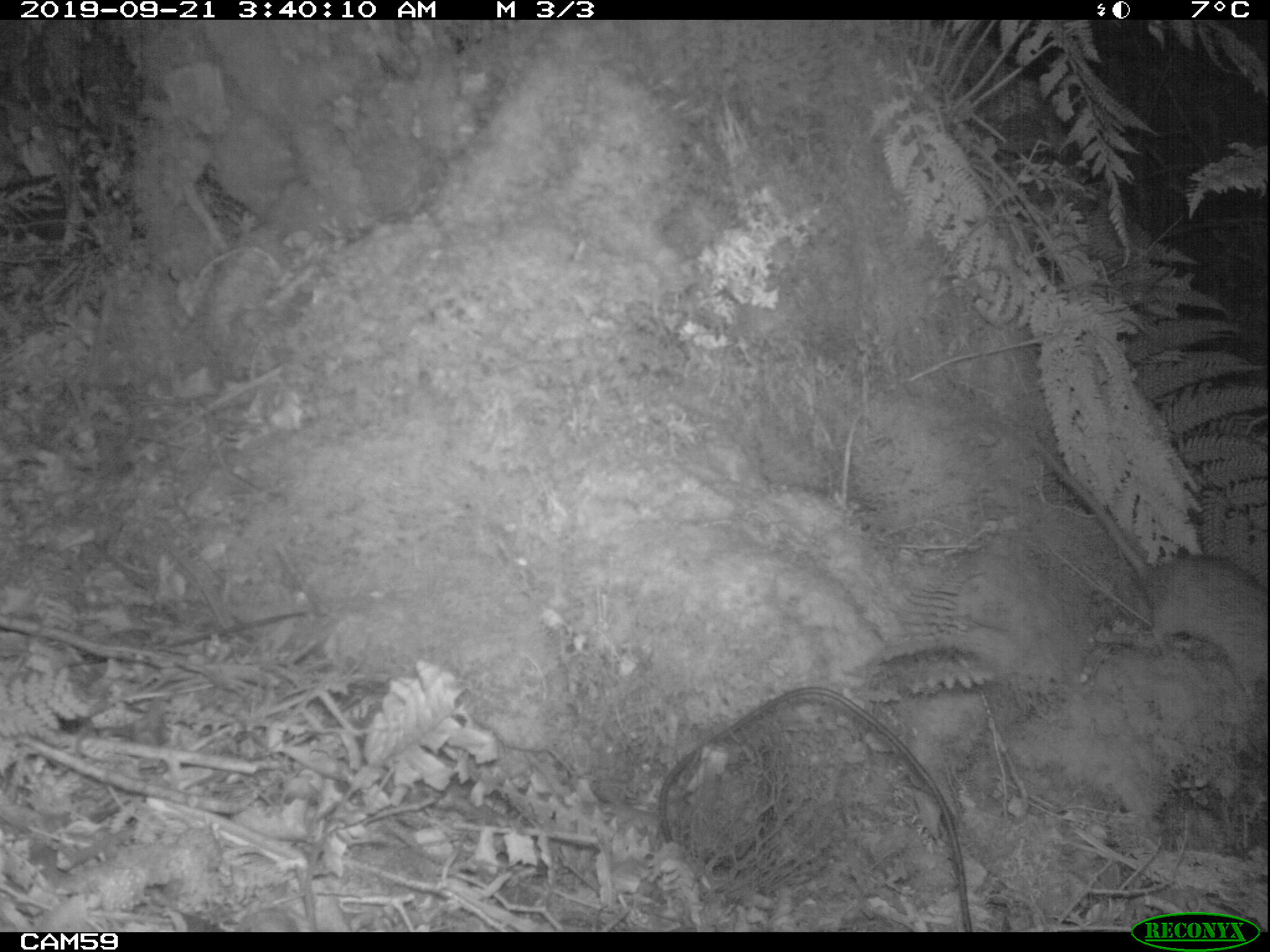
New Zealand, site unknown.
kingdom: Animalia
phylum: Chordata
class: Mammalia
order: Rodentia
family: Muridae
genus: Rattus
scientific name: Rattus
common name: rat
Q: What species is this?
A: Rat (Rattus).